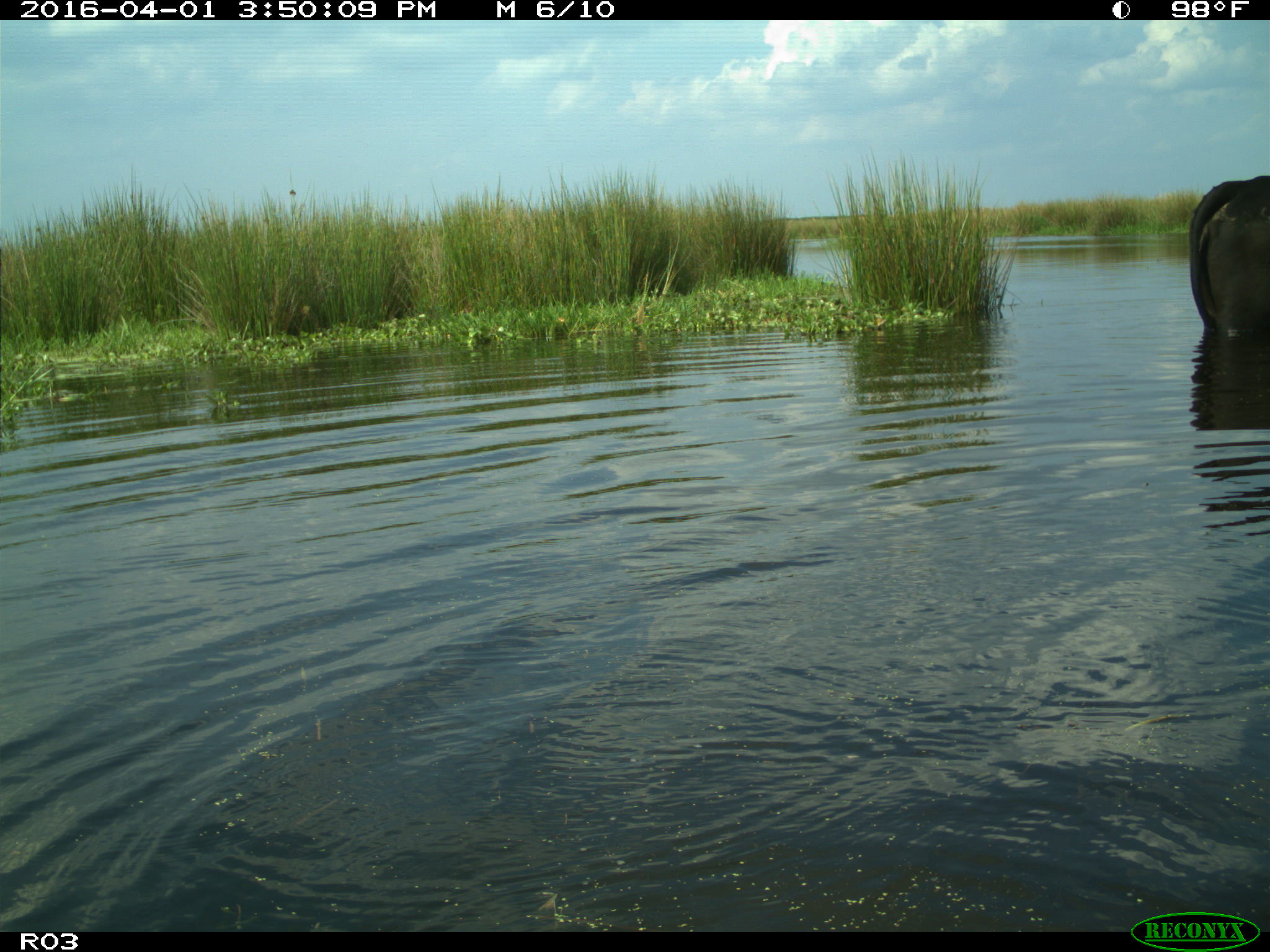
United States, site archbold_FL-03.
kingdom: Animalia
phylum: Chordata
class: Mammalia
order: Artiodactyla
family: Bovidae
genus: Bos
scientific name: Bos taurus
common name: domestic cow